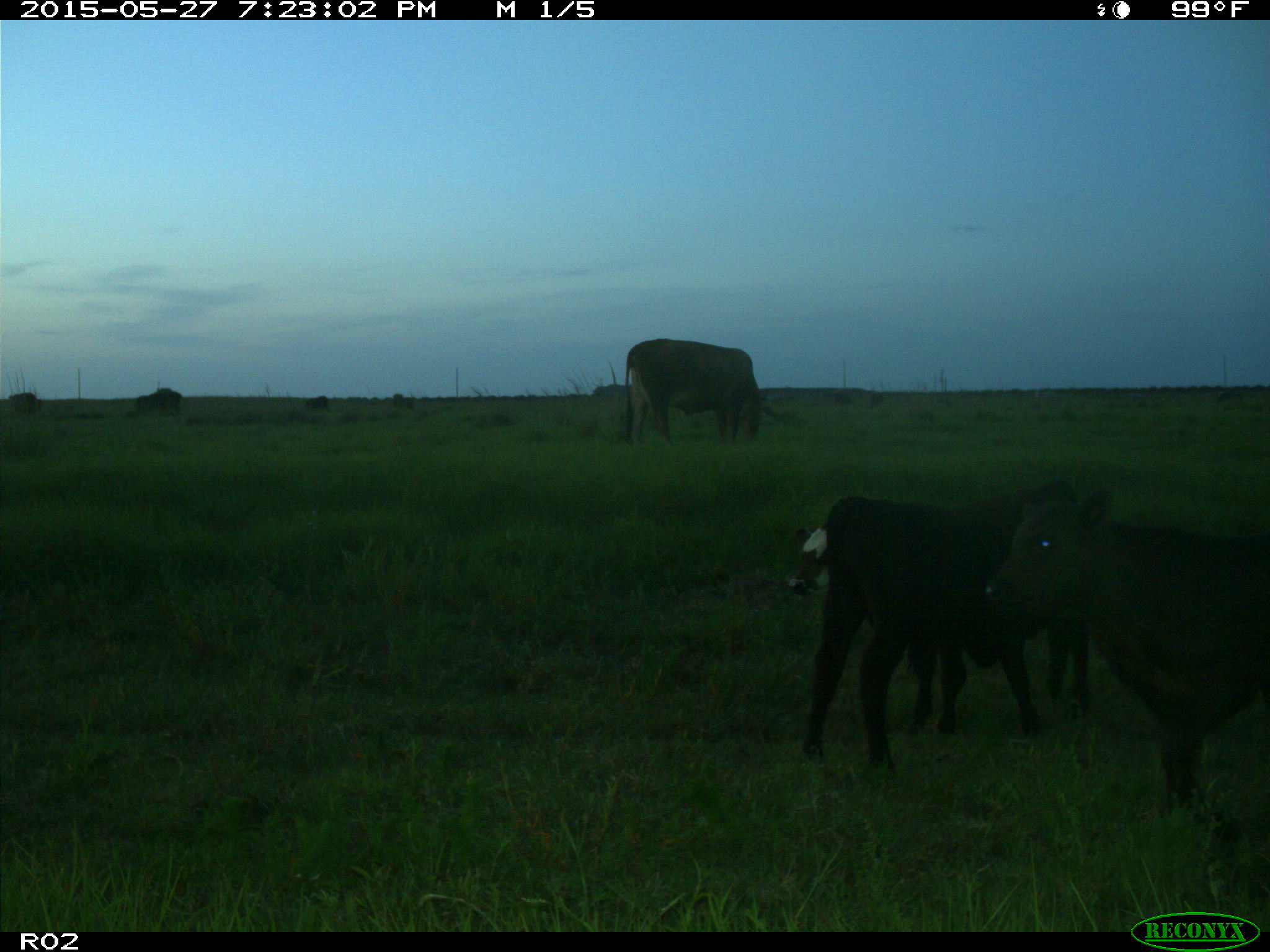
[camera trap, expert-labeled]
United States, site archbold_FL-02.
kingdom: Animalia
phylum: Chordata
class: Mammalia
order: Artiodactyla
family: Bovidae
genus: Bos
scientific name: Bos taurus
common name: domestic cow